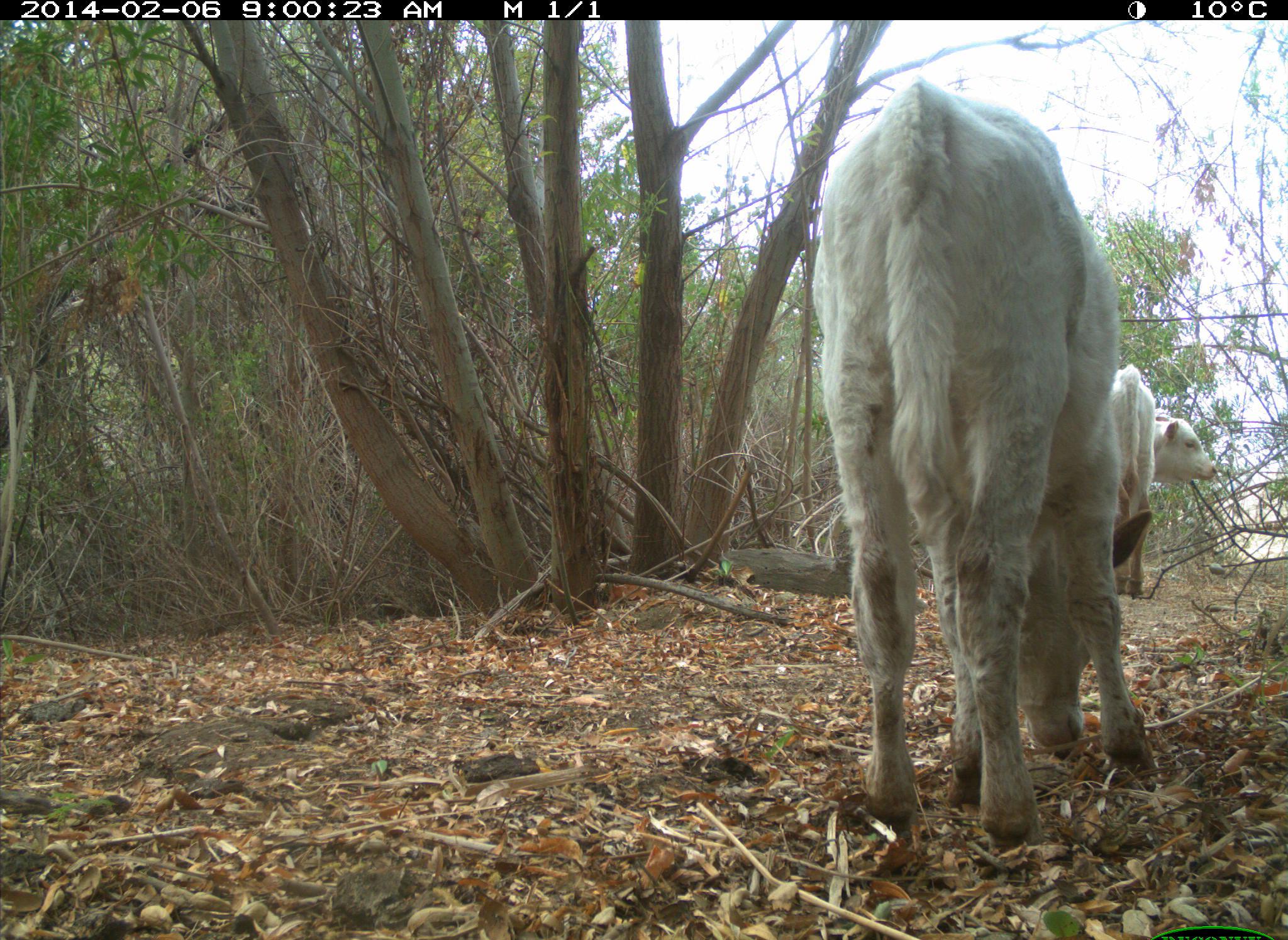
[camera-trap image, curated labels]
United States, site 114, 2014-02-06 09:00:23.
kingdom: Animalia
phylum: Chordata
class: Mammalia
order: Artiodactyla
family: Bovidae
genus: Bos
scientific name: Bos taurus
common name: cow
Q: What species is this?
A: Cow (Bos taurus).